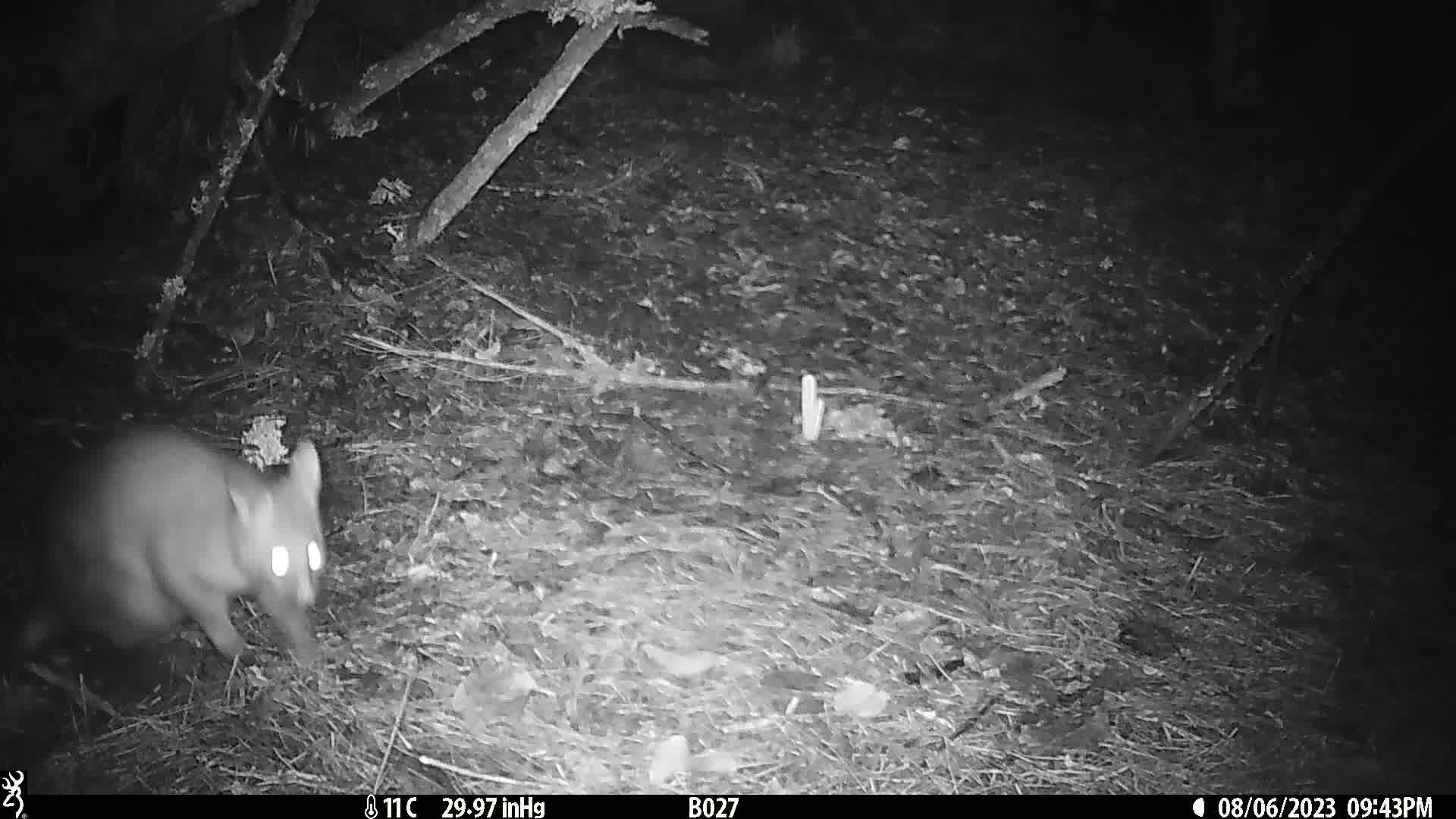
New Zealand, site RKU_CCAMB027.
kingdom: Animalia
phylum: Chordata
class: Mammalia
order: Diprotodontia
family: Phalangeridae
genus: Trichosurus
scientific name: Trichosurus vulpecula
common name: common brushtail possum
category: possum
Possum (common brushtail possum) (Trichosurus vulpecula).